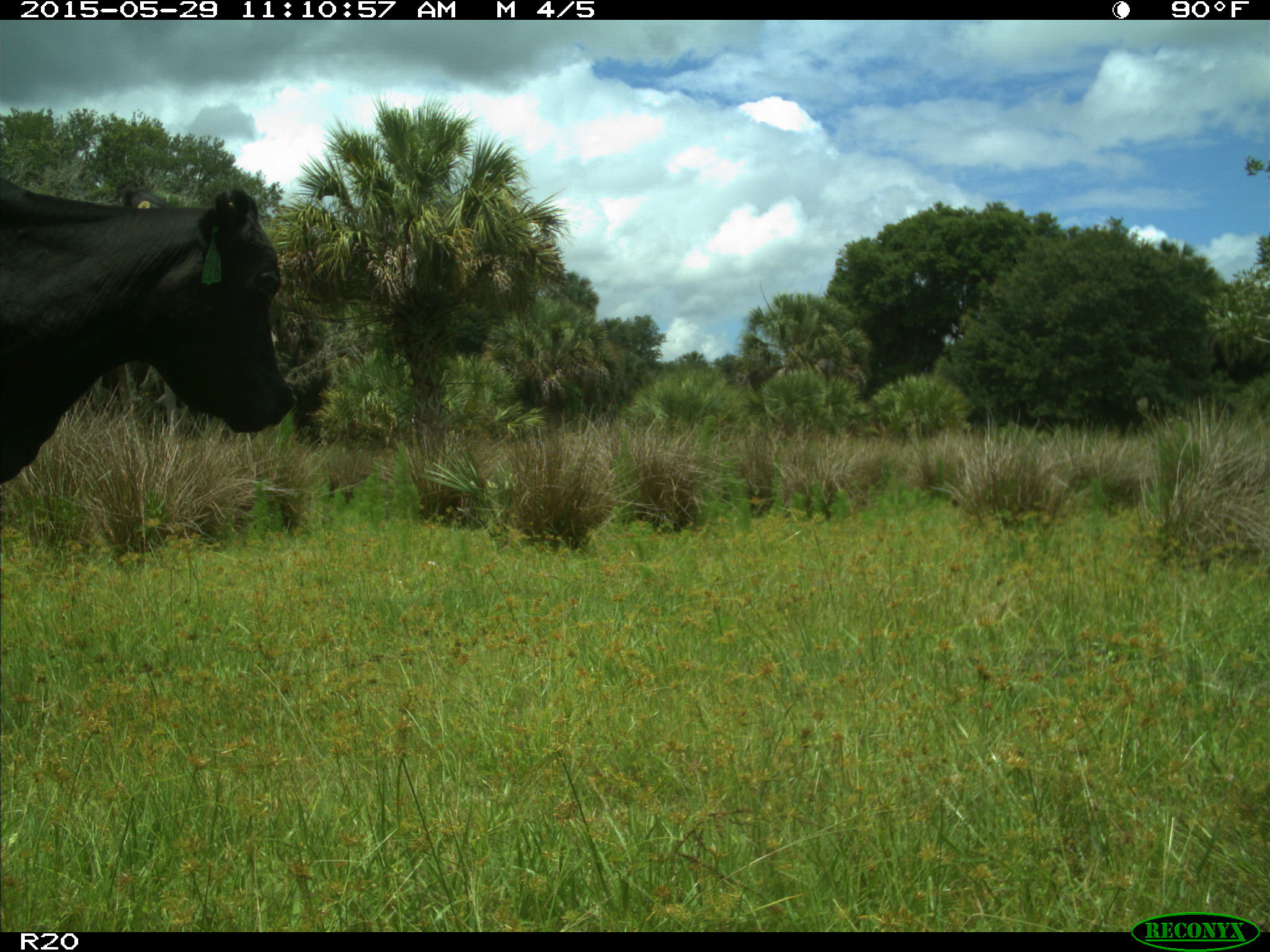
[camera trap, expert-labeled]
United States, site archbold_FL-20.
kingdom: Animalia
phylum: Chordata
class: Mammalia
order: Artiodactyla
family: Bovidae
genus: Bos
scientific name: Bos taurus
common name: domestic cow